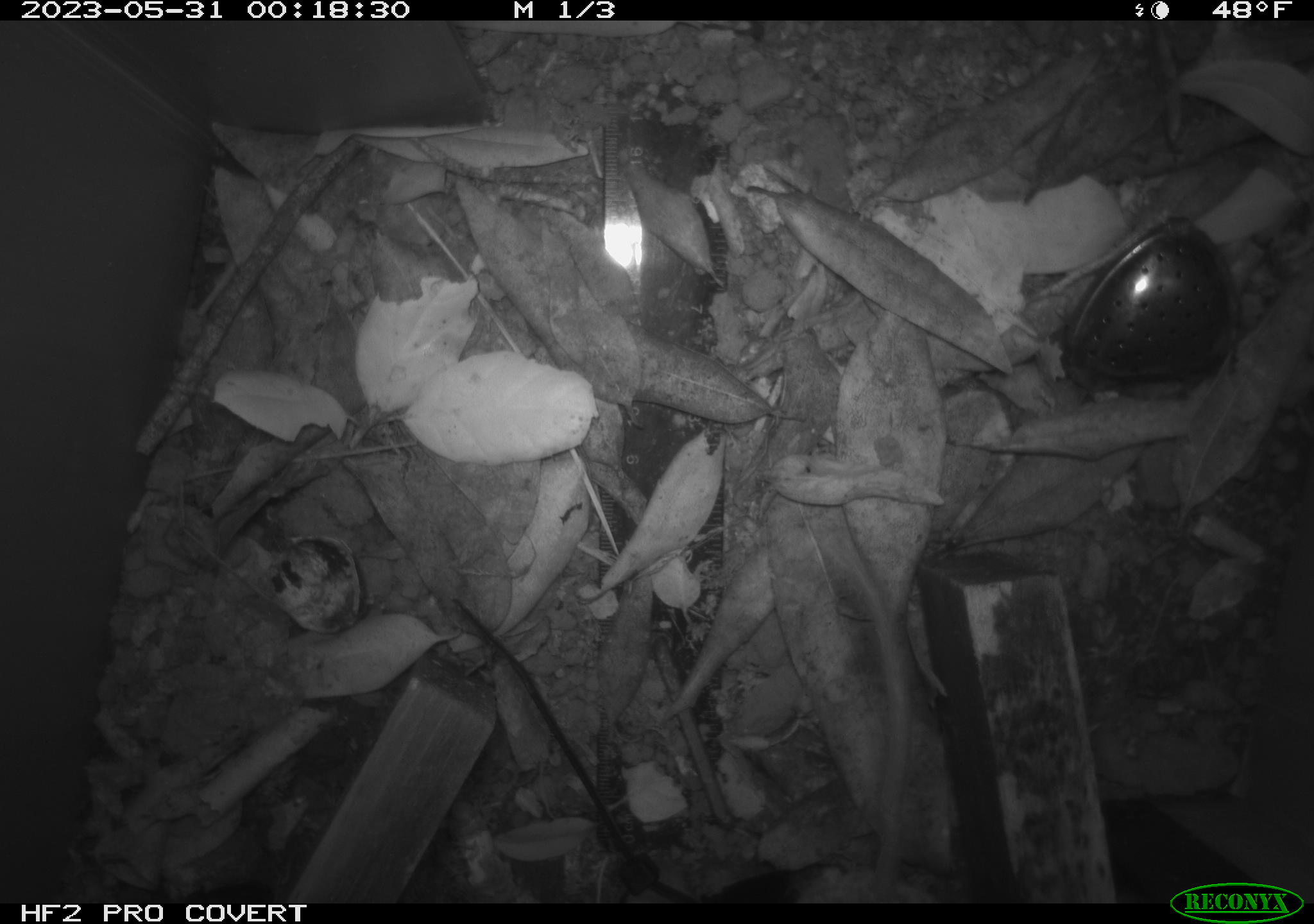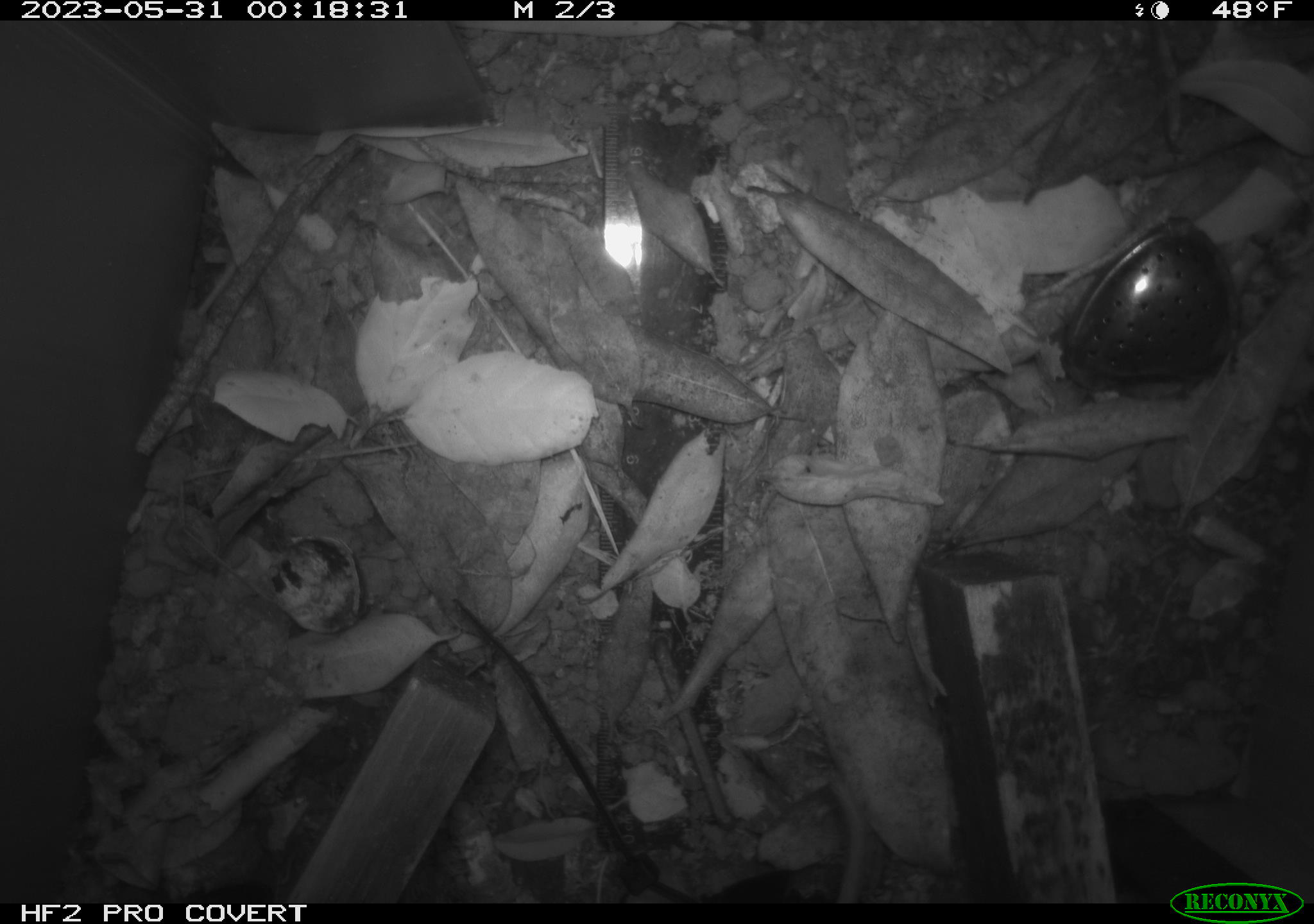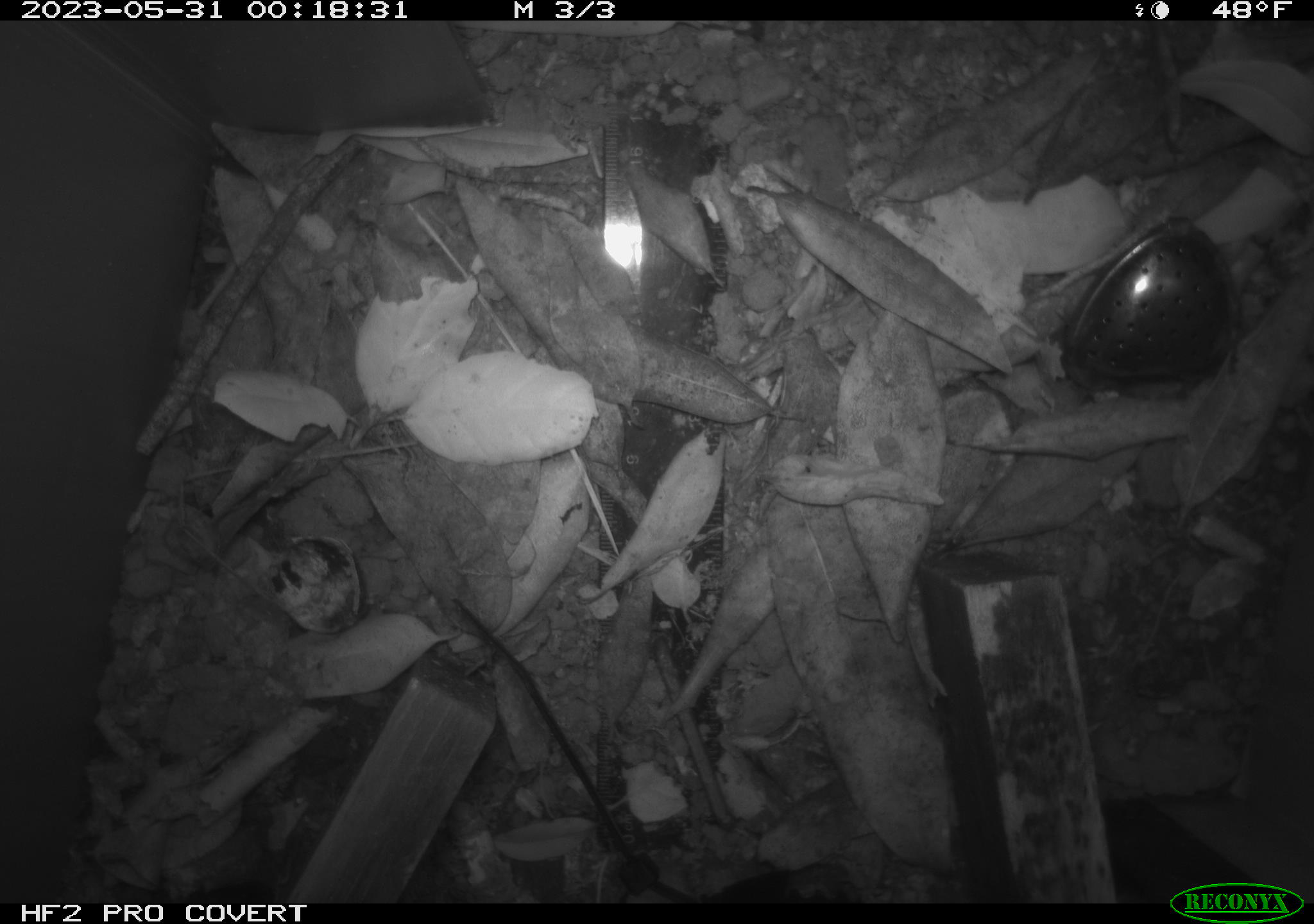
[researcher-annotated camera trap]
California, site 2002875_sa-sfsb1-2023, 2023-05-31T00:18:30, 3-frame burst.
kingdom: Animalia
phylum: Chordata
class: Mammalia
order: Rodentia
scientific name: Rodentia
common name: mouse species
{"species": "mouse species (Rodentia)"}